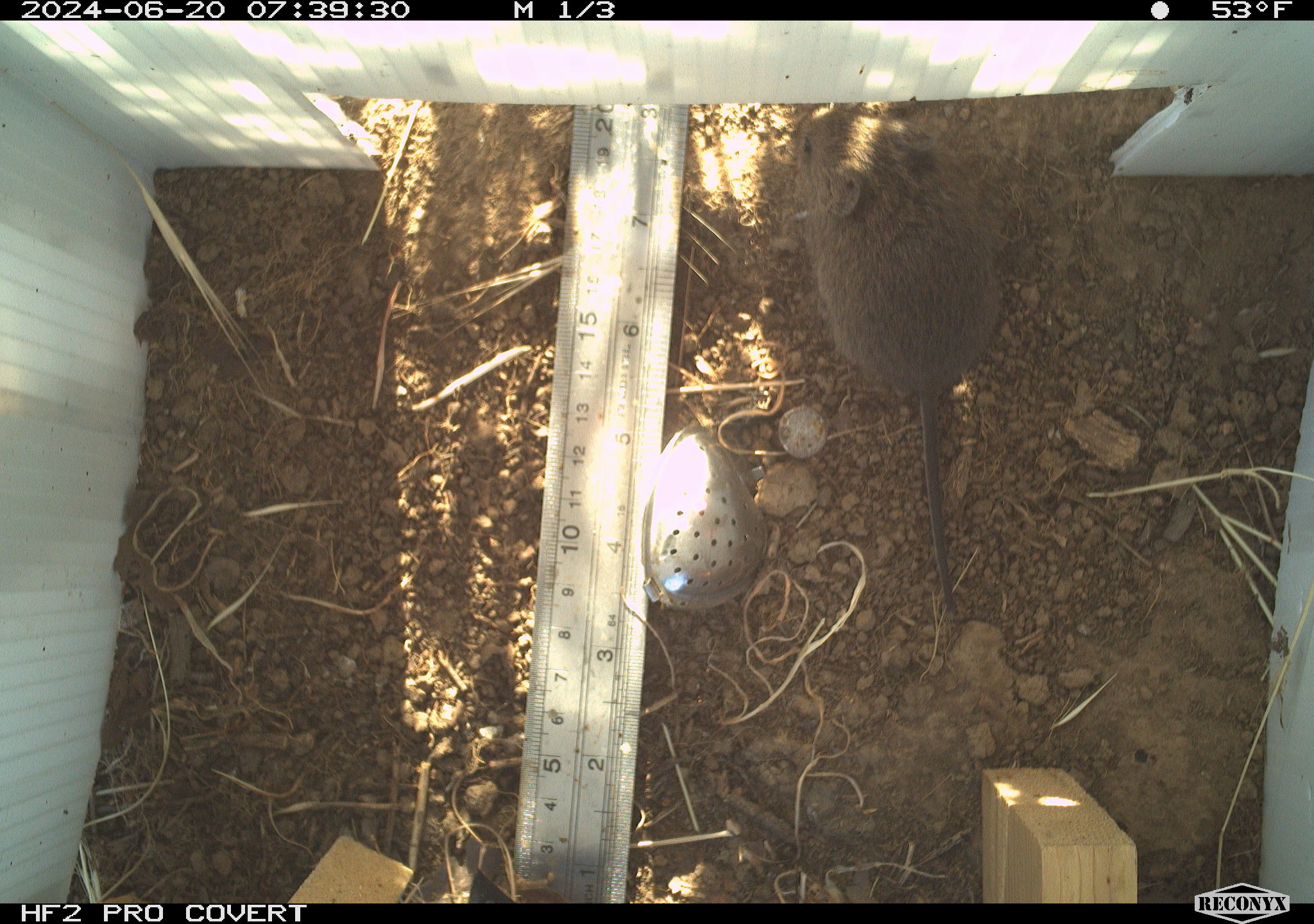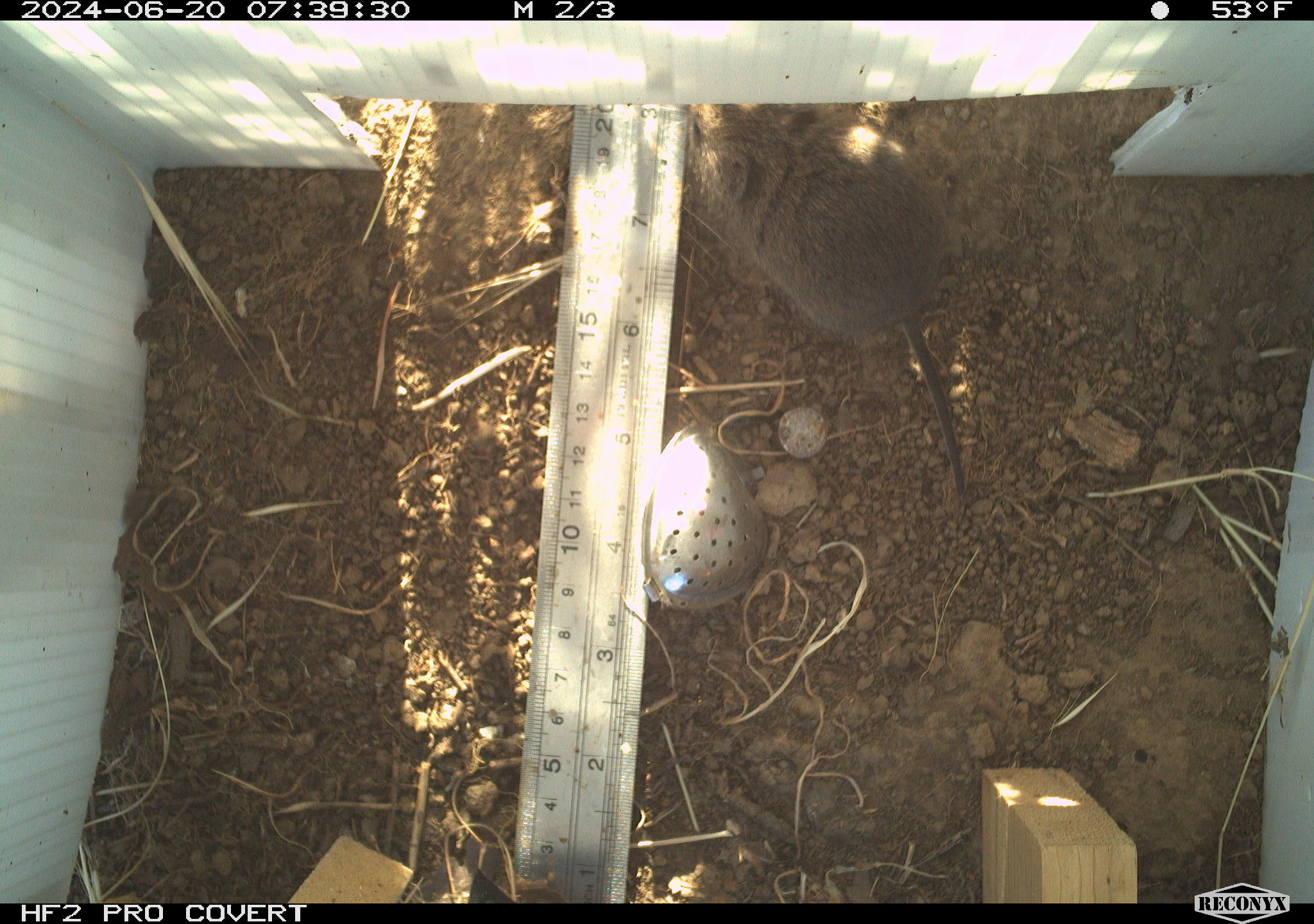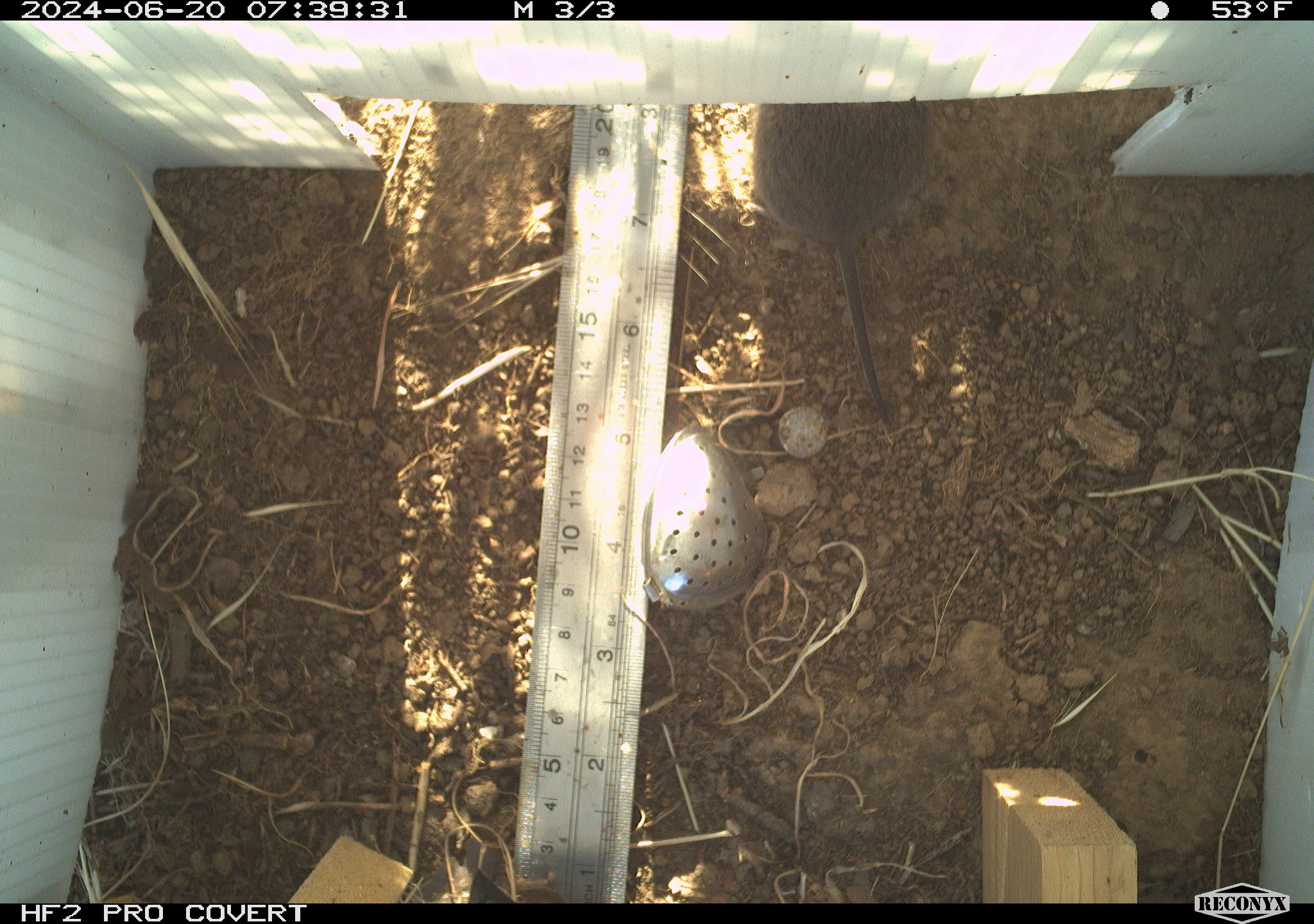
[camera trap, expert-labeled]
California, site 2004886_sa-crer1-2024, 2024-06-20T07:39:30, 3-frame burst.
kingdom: Animalia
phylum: Chordata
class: Mammalia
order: Rodentia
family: Cricetidae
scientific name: Arvicolinae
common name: voles, lemmings, and muskrats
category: arvicolinae subfamily